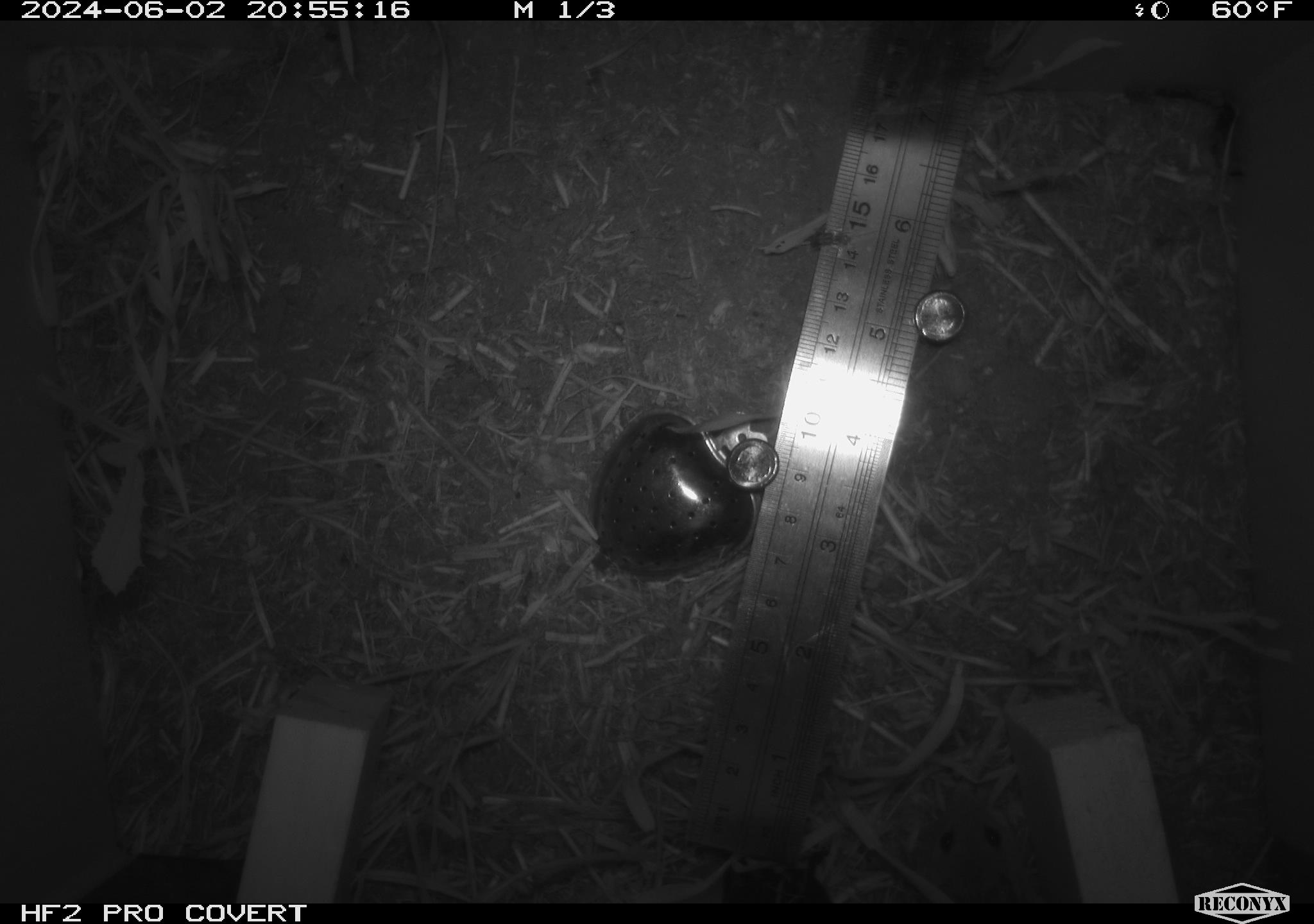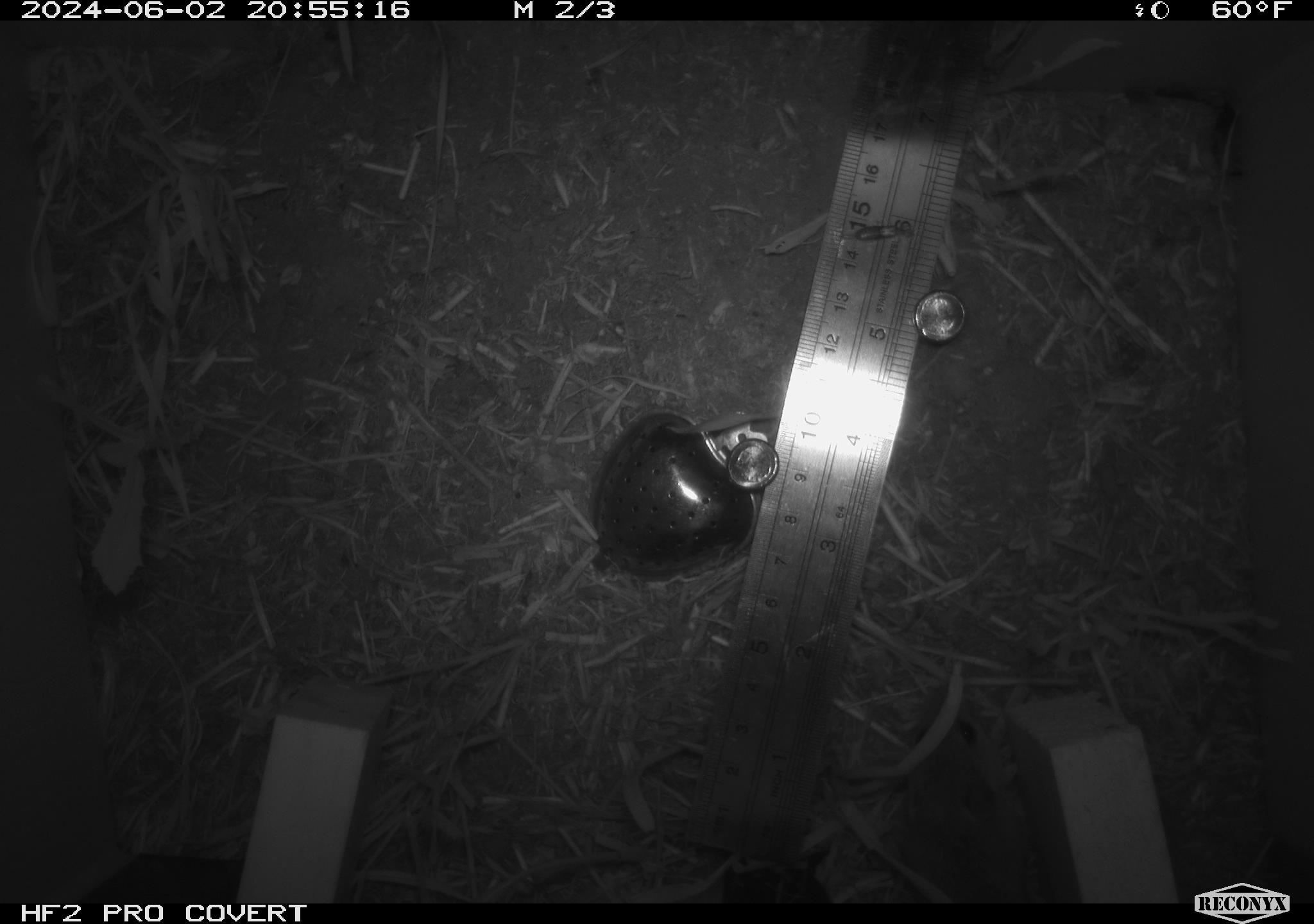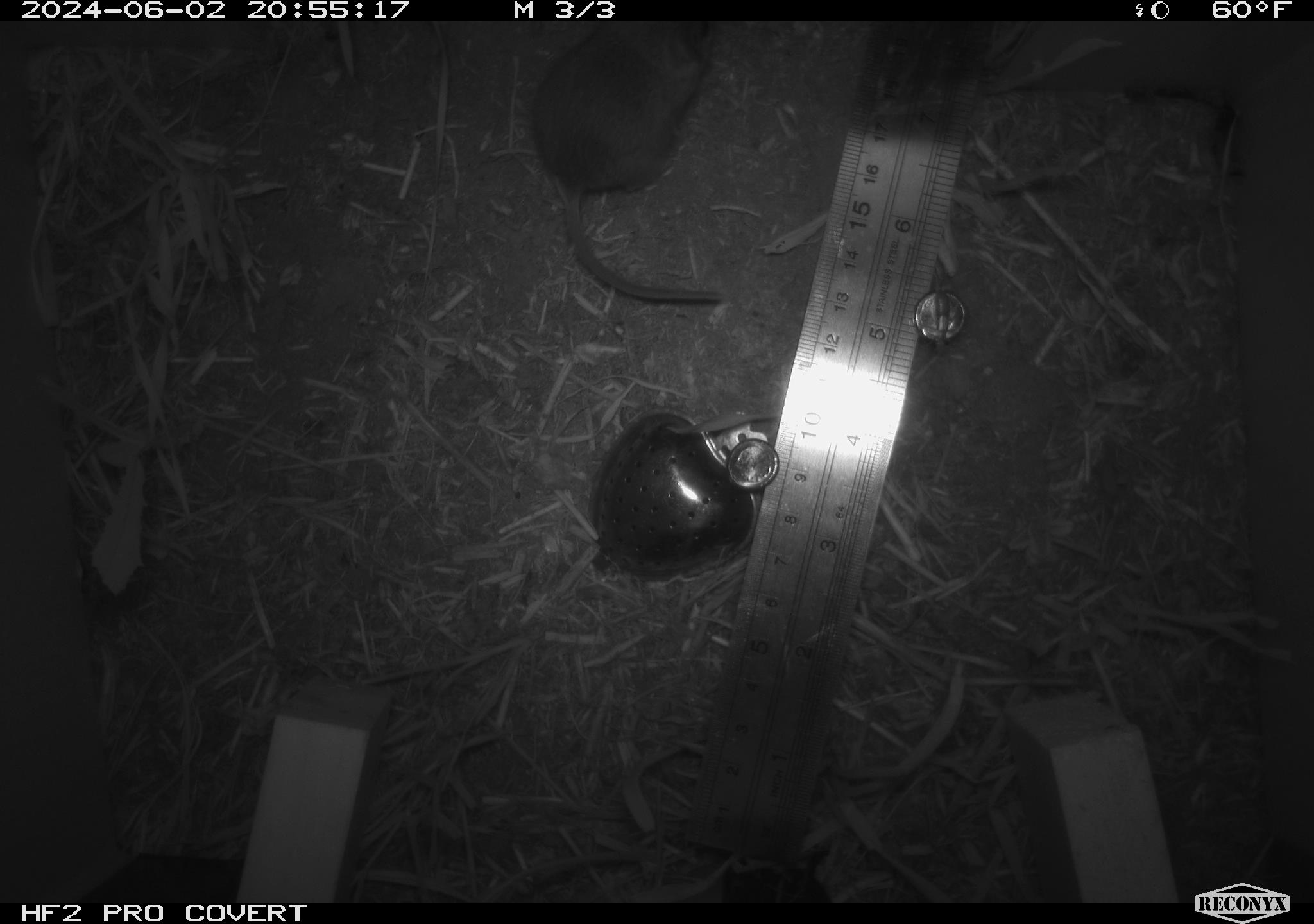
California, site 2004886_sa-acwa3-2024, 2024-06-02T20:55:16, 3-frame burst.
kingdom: Animalia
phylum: Chordata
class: Mammalia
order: Rodentia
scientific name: Rodentia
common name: mouse species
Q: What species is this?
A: Mouse species (Rodentia).